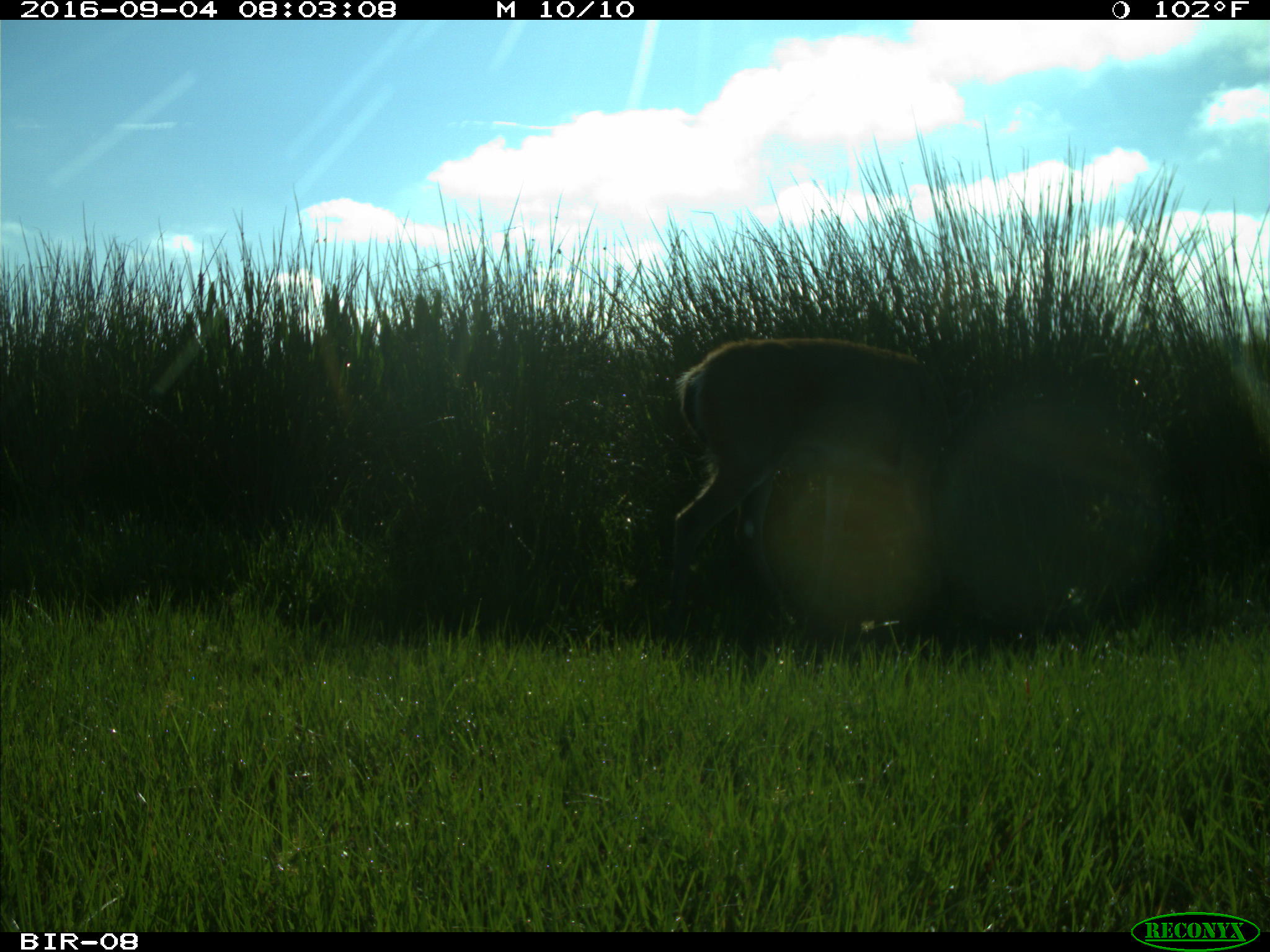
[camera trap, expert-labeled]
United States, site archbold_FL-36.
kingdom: Animalia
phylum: Chordata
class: Mammalia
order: Artiodactyla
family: Cervidae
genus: Odocoileus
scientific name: Odocoileus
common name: deer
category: unidentified deer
Unidentified deer (deer) (Odocoileus).